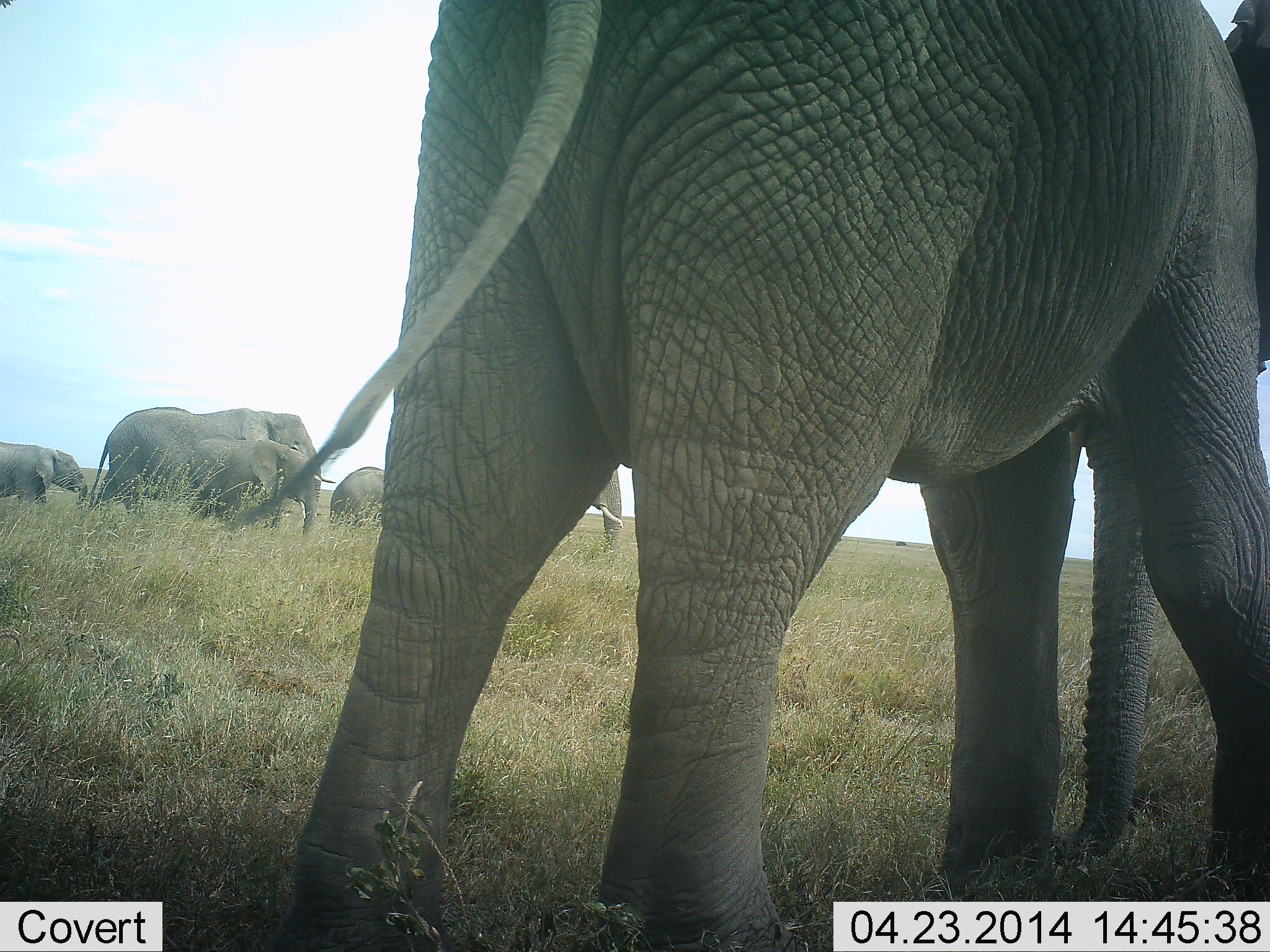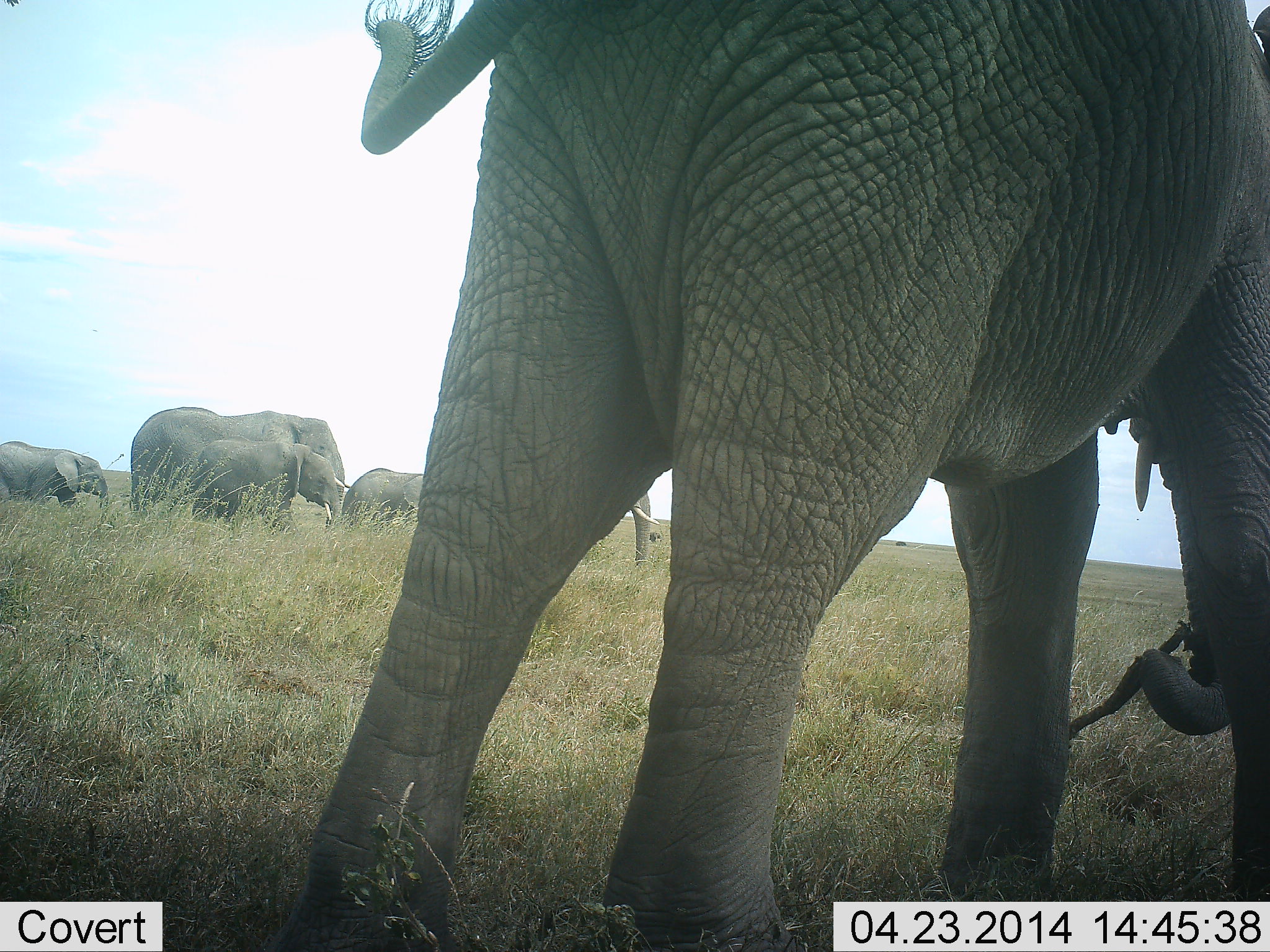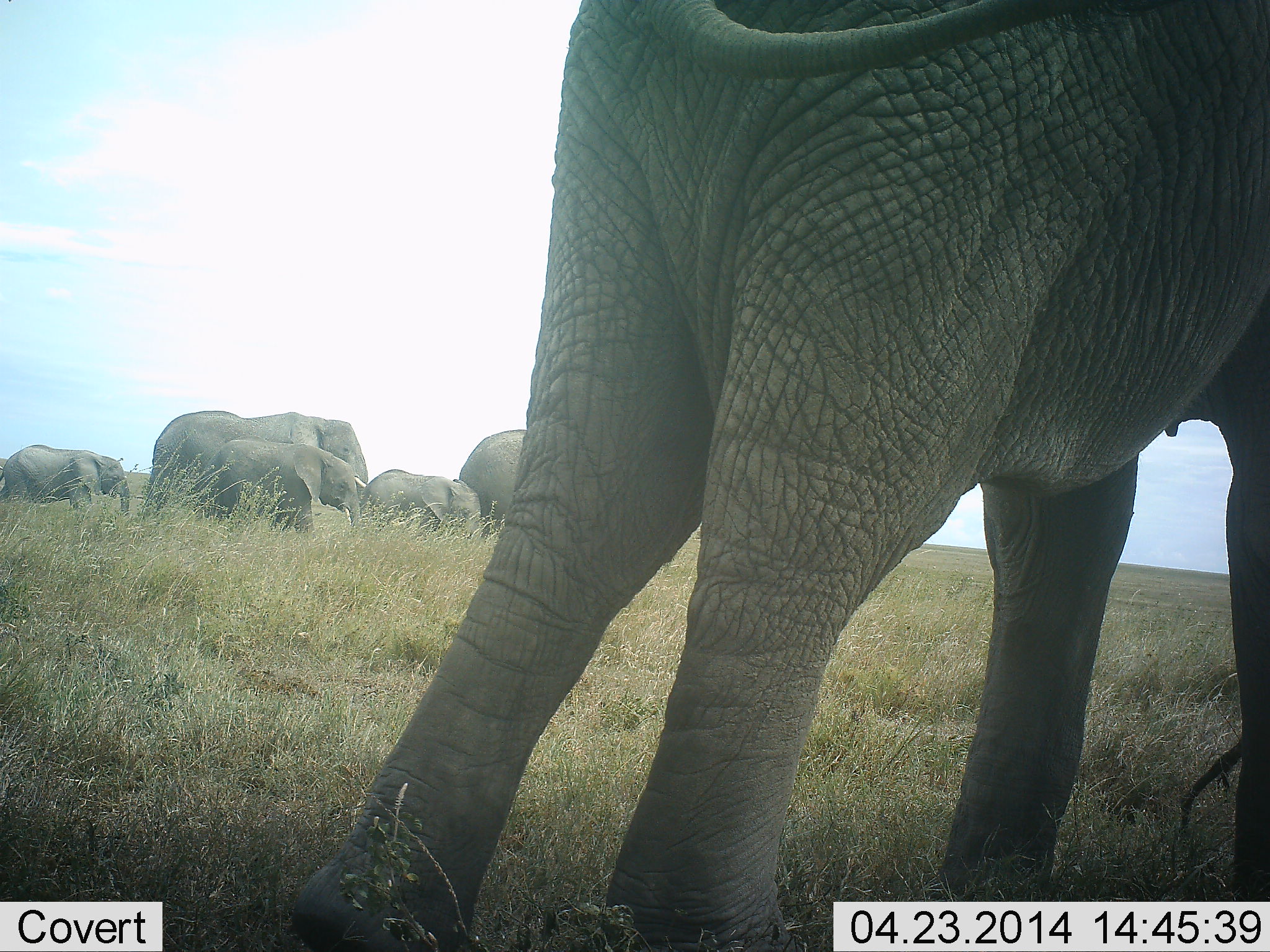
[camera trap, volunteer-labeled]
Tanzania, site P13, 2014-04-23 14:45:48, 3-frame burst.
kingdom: Animalia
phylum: Chordata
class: Mammalia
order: Proboscidea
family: Elephantidae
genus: Loxodonta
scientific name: Loxodonta africana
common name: african bush elephant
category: elephant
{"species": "elephant (african bush elephant) (Loxodonta africana)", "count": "6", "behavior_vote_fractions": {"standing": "18%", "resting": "0%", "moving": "91%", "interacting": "9%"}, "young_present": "73%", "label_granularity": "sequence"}